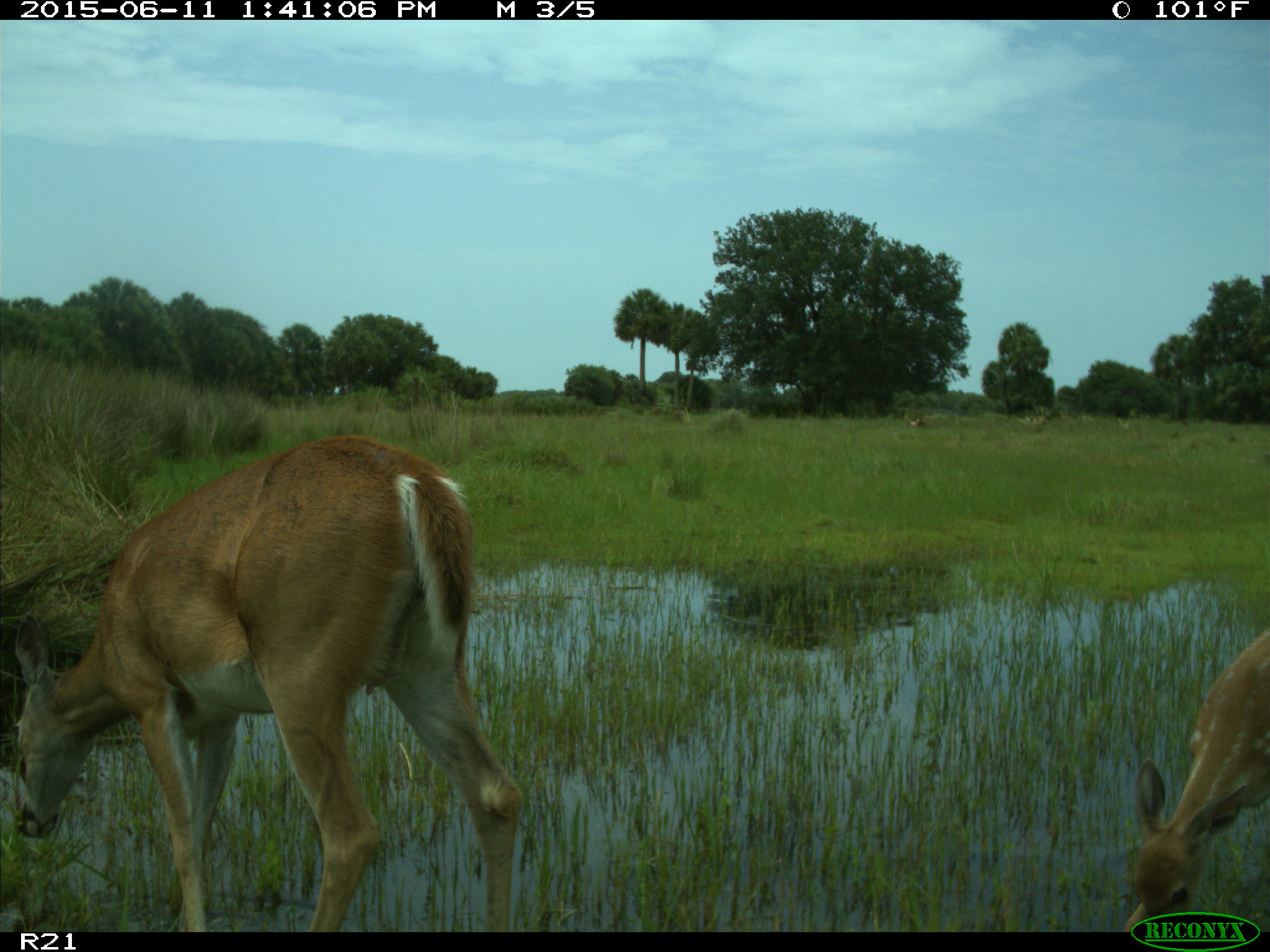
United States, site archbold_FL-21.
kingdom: Animalia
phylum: Chordata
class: Mammalia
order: Artiodactyla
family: Cervidae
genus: Odocoileus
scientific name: Odocoileus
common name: deer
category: unidentified deer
Unidentified deer (deer) (Odocoileus).